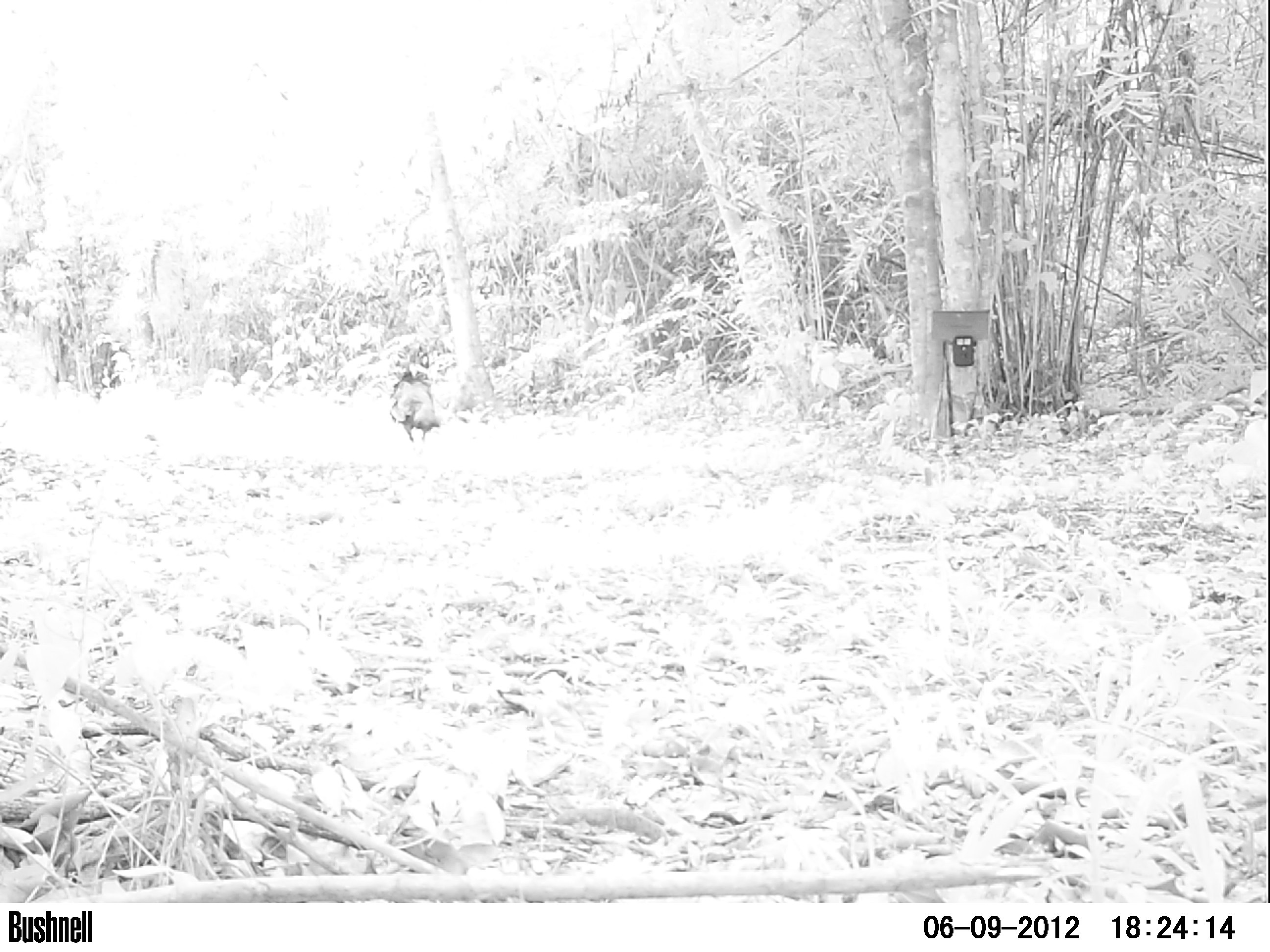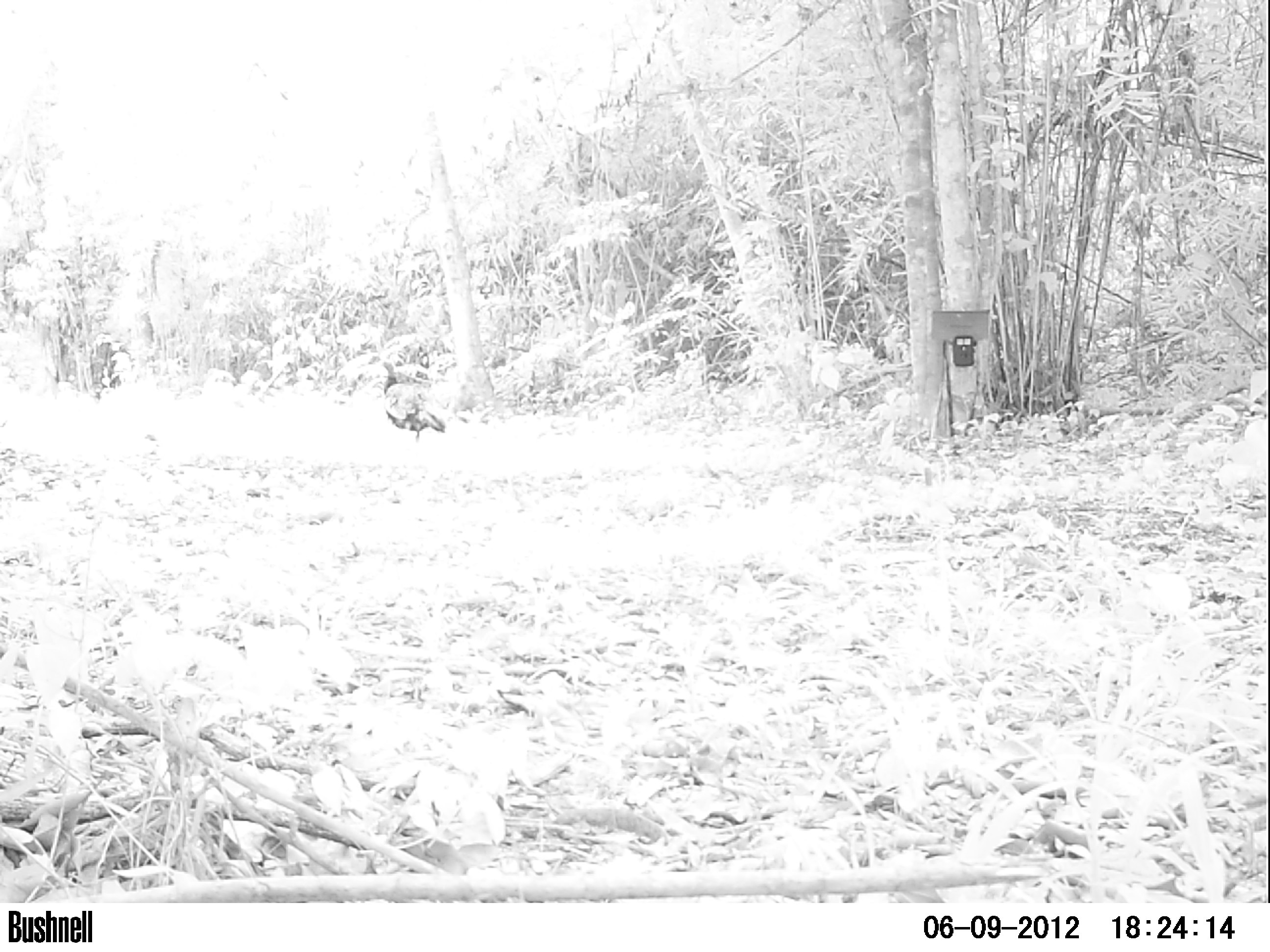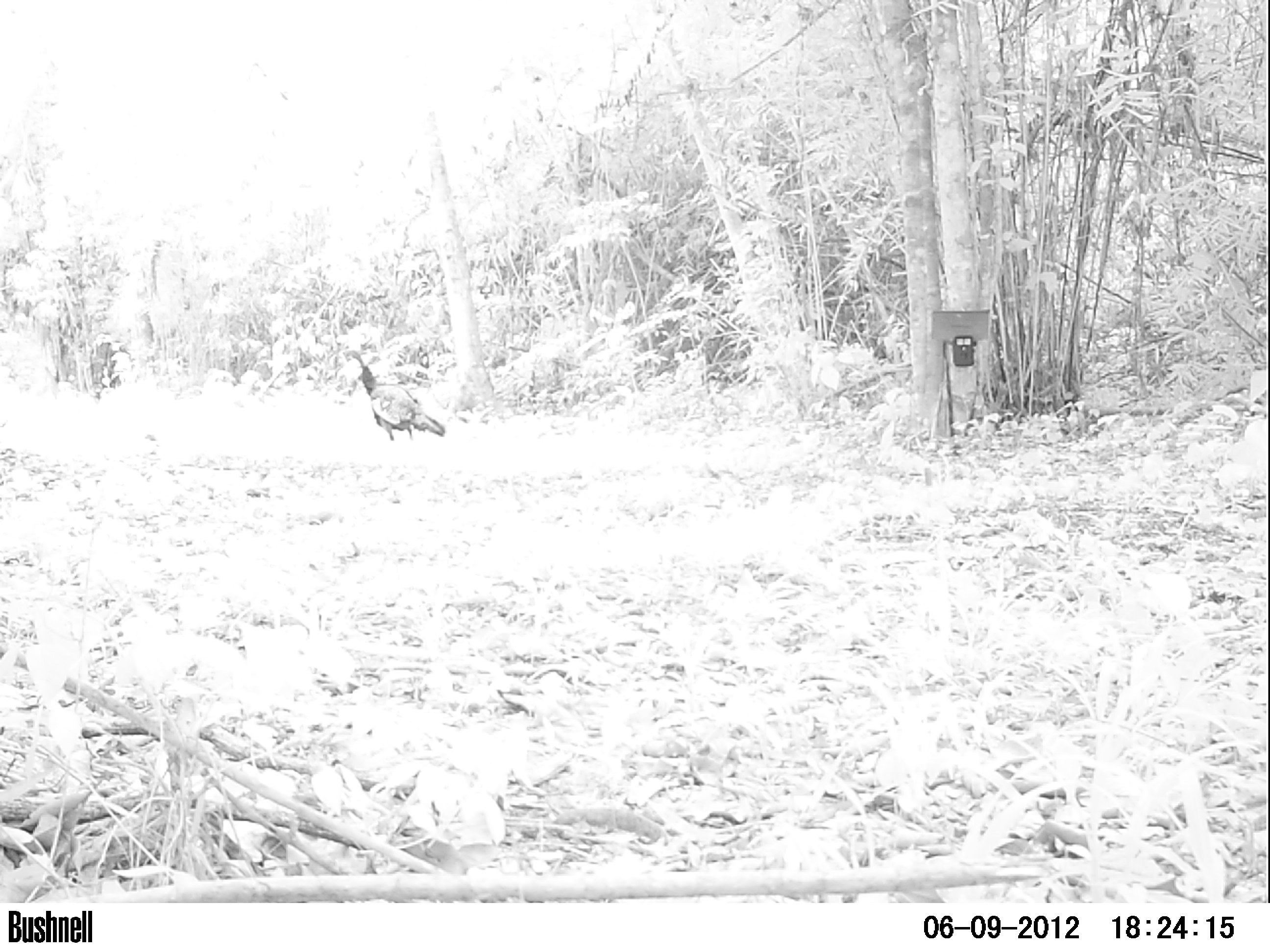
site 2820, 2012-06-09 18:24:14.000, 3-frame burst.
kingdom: Animalia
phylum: Chordata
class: Aves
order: Galliformes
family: Phasianidae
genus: Meleagris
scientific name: Meleagris ocellata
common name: ocellated turkey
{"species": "Meleagris ocellata (ocellated turkey)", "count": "1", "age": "adult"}